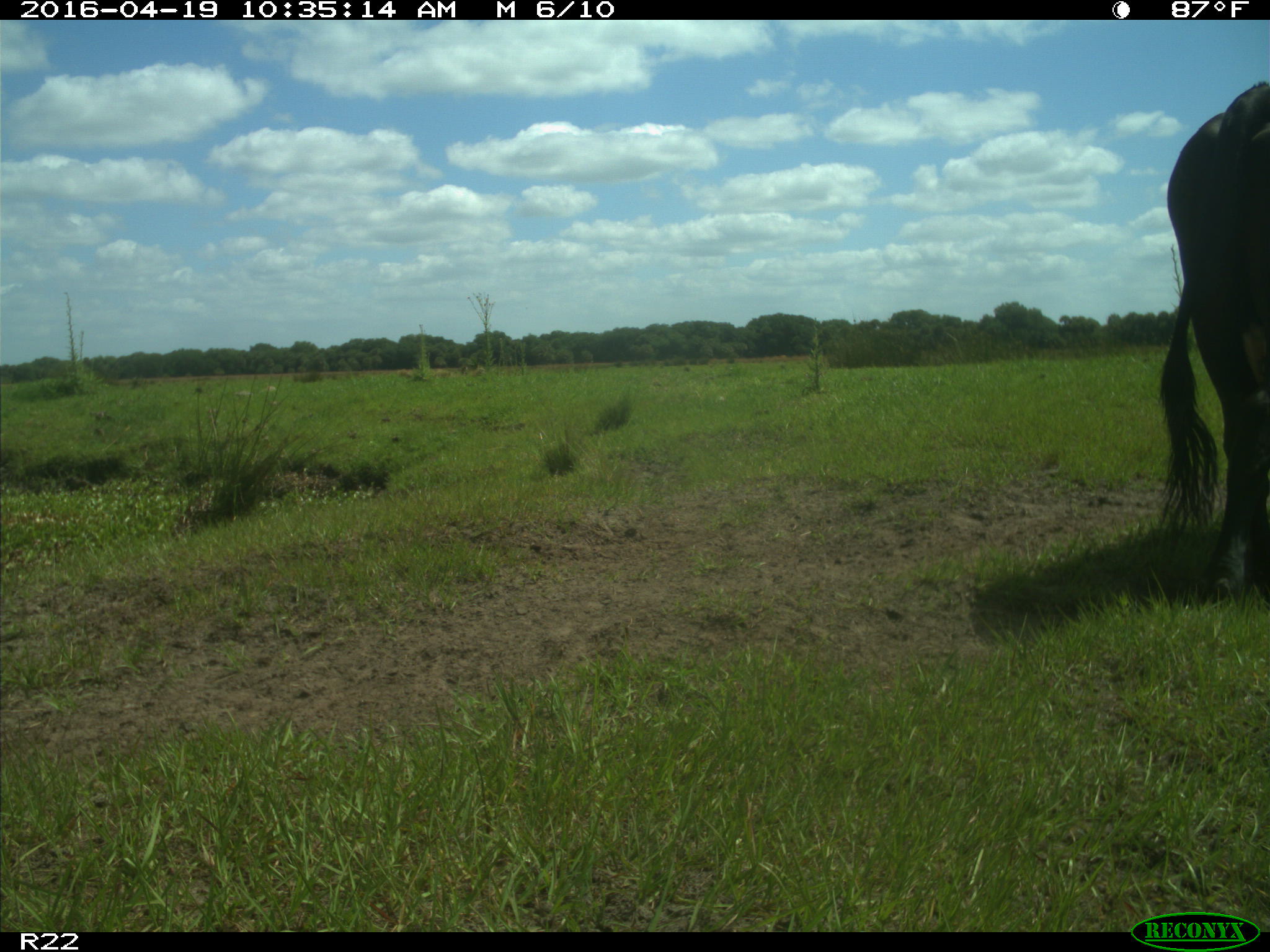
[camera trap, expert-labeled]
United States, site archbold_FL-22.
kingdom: Animalia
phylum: Chordata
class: Mammalia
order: Artiodactyla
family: Bovidae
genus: Bos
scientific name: Bos taurus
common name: domestic cow